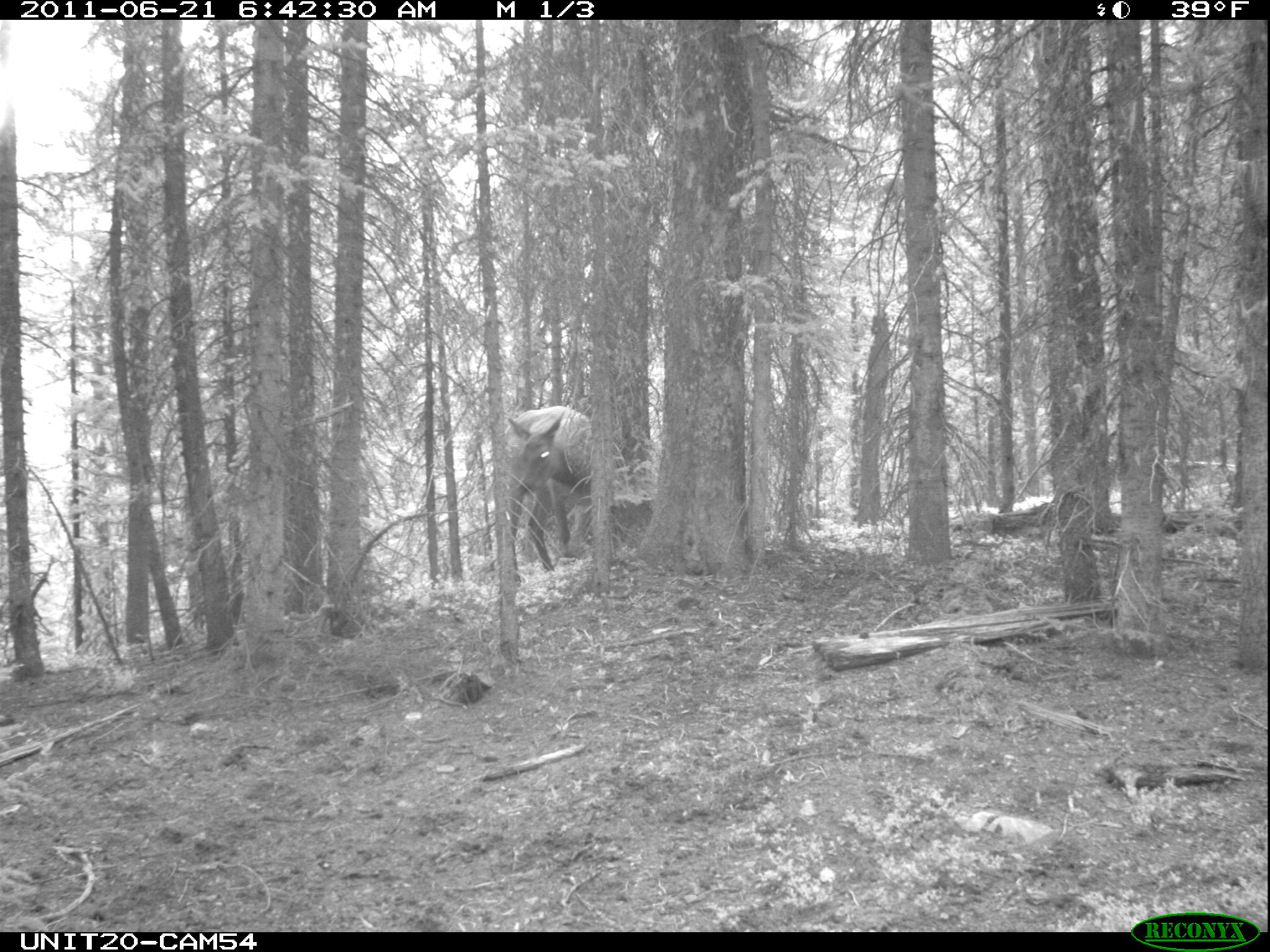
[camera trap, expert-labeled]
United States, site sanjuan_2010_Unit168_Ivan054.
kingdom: Animalia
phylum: Chordata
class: Mammalia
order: Artiodactyla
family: Cervidae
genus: Cervus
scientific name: Cervus elaphus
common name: red deer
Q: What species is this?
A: Cervus elaphus (red deer).